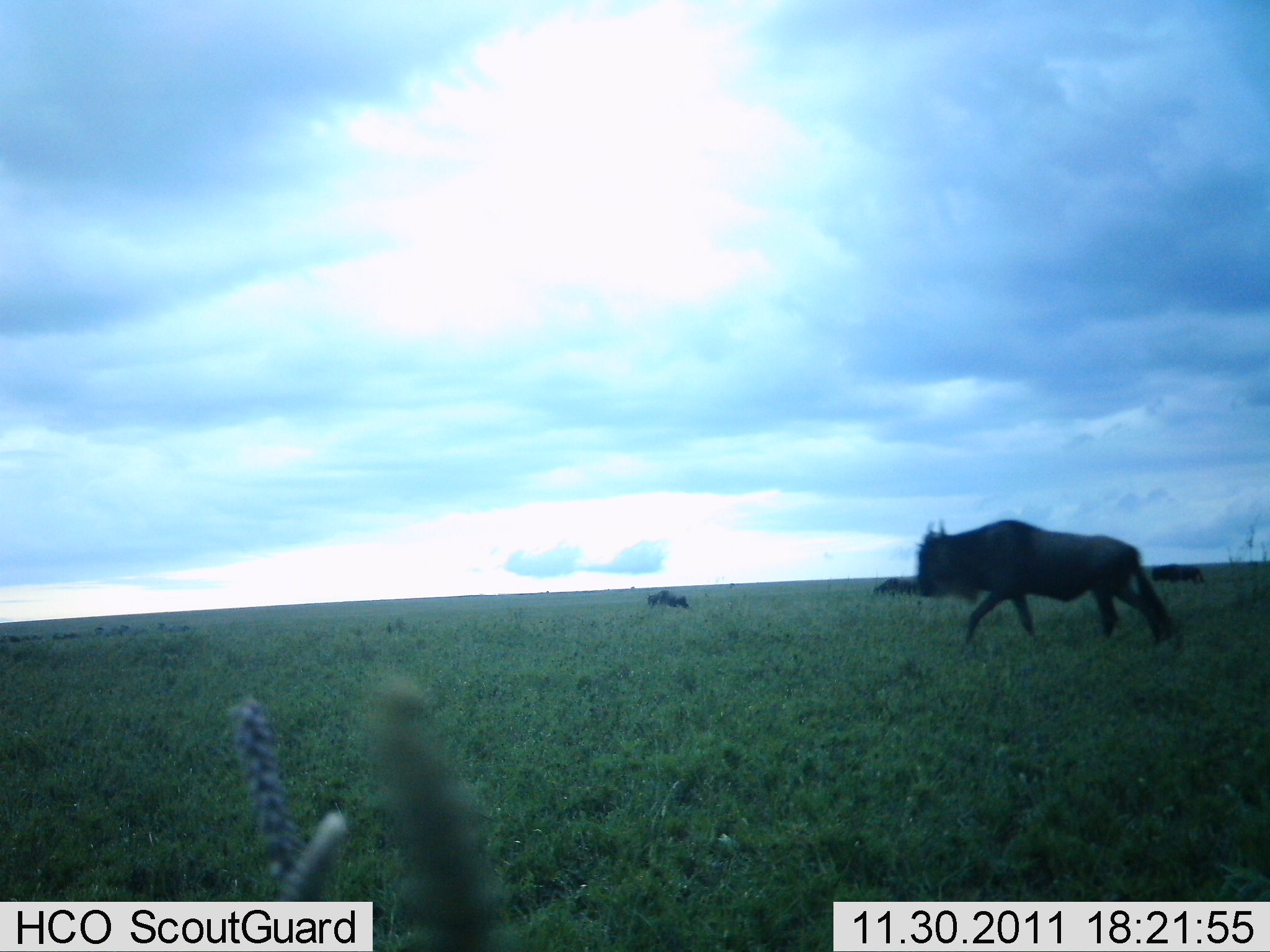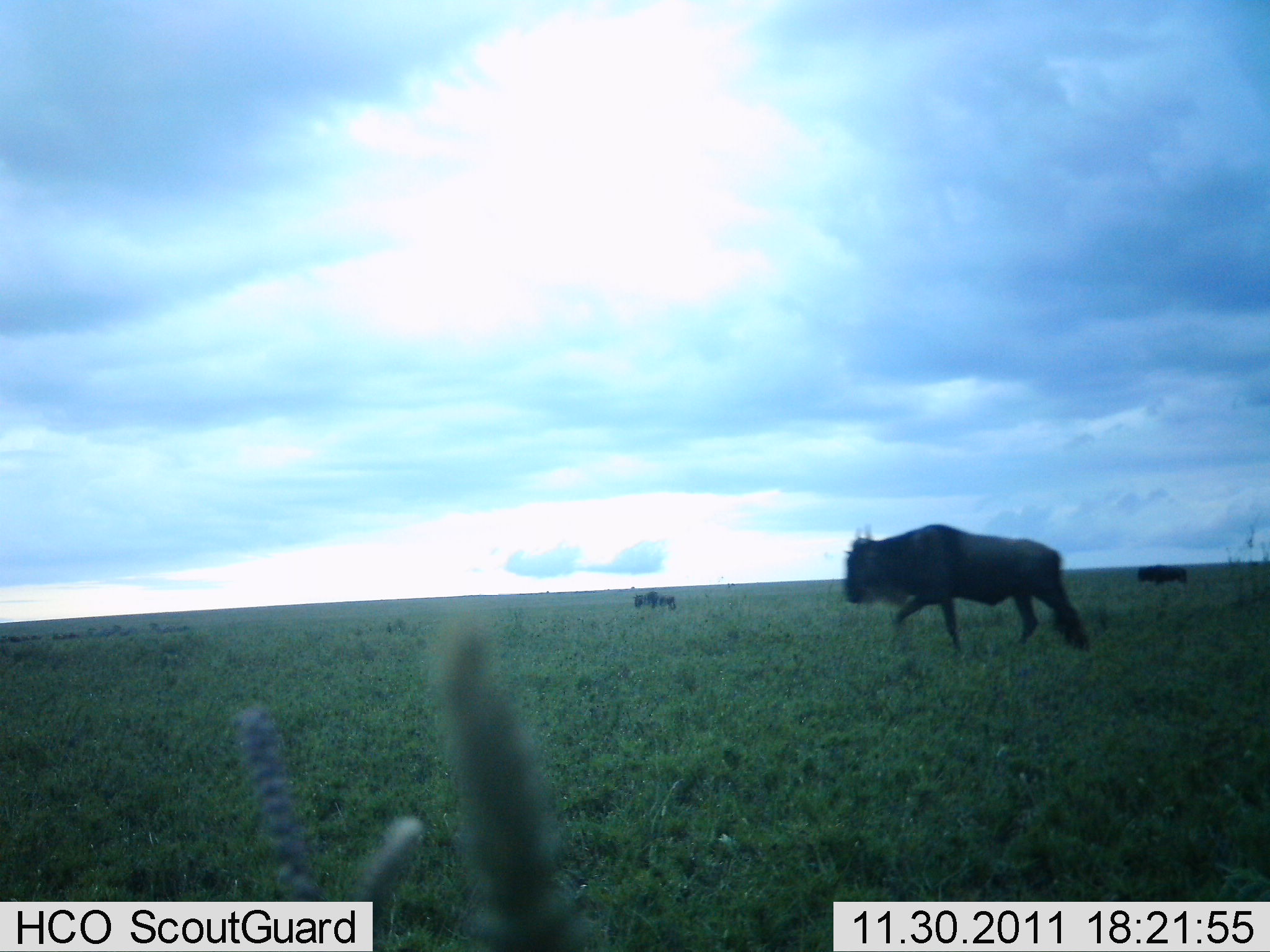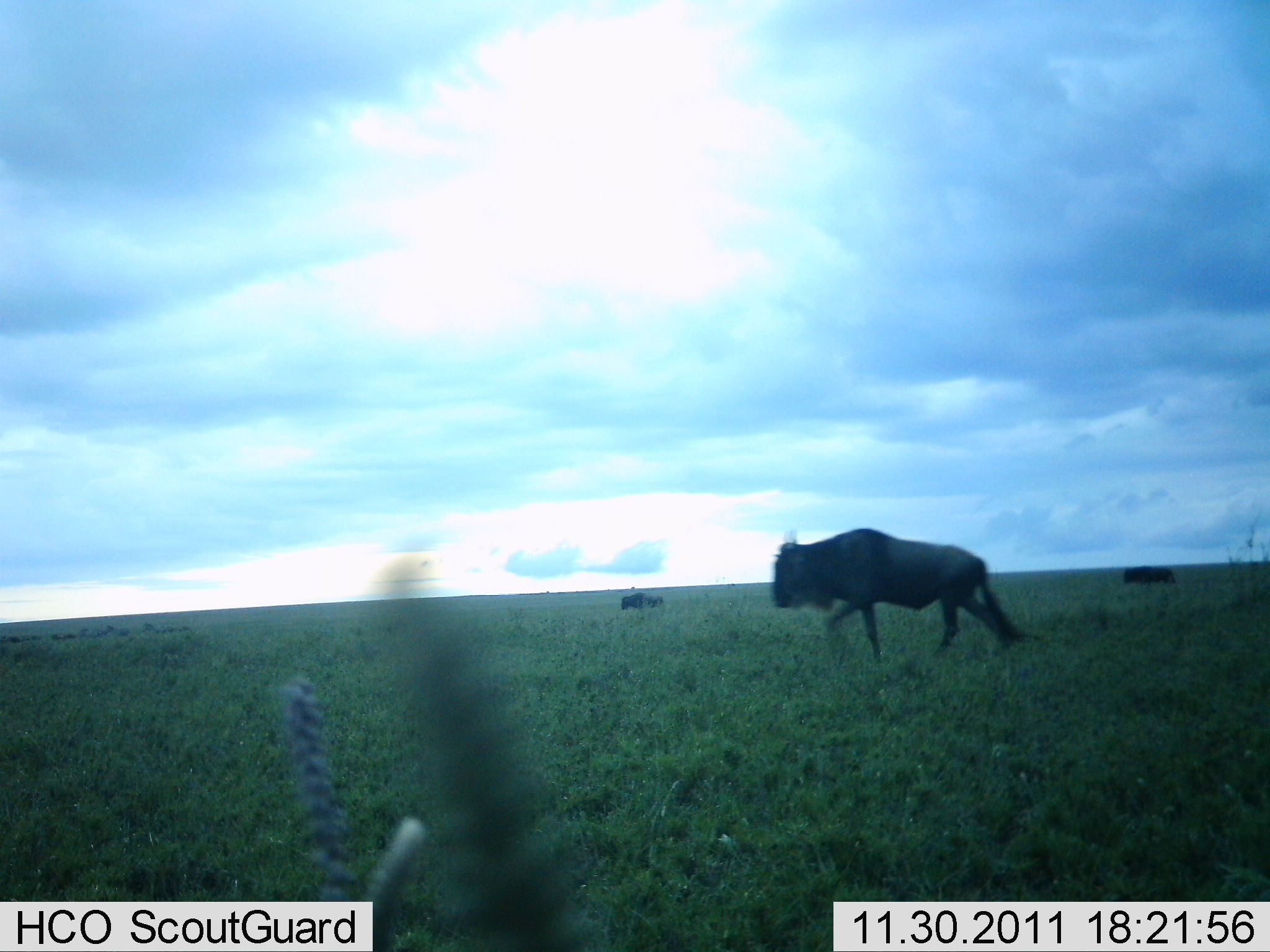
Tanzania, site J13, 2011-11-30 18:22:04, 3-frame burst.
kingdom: Animalia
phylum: Chordata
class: Mammalia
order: Artiodactyla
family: Bovidae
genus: Connochaetes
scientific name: Connochaetes taurinus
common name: blue wildebeest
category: wildebeest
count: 3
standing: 0%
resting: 0%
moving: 100%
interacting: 0%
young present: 0%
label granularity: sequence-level